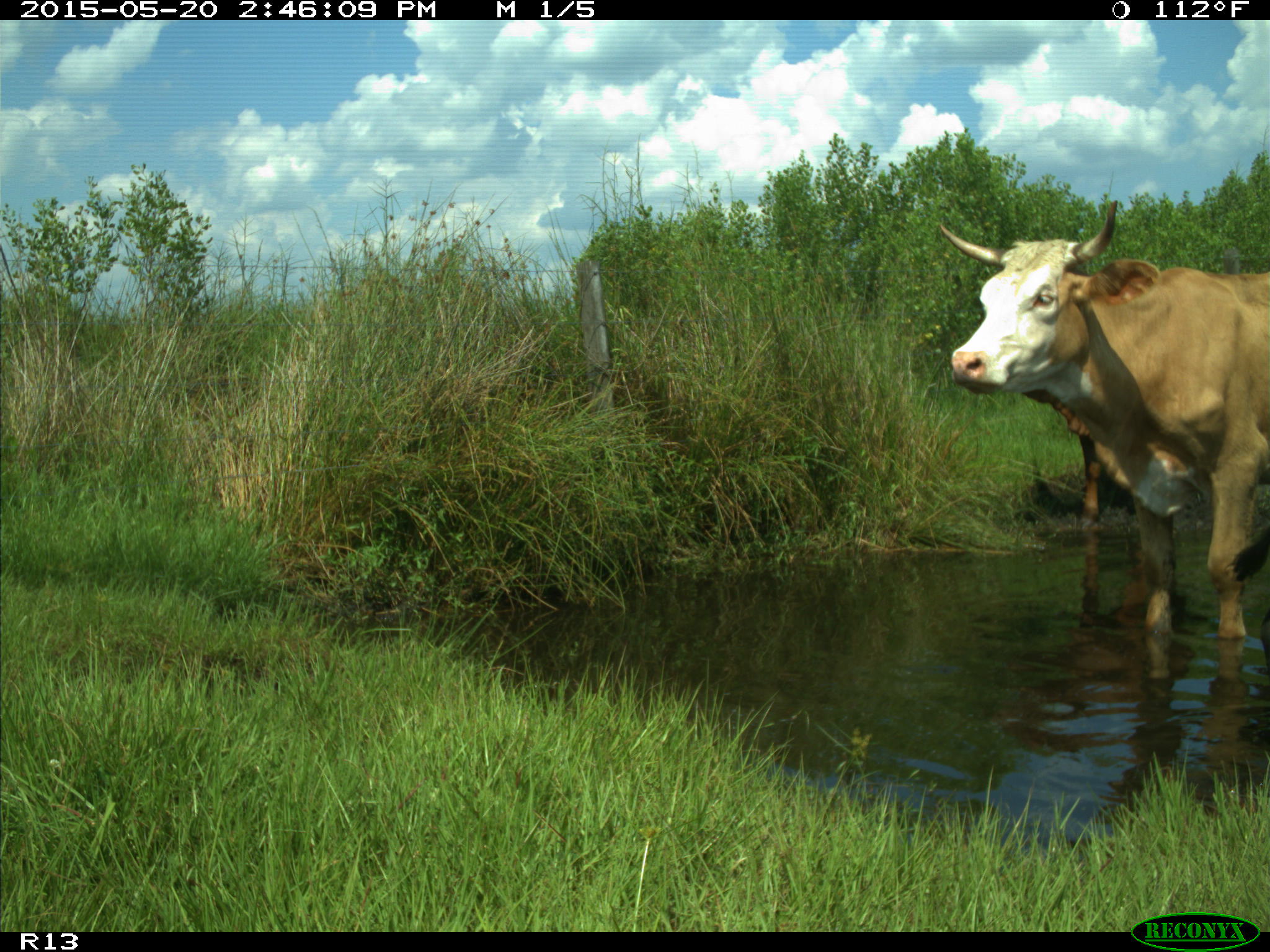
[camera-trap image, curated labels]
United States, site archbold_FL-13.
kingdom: Animalia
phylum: Chordata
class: Mammalia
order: Artiodactyla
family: Bovidae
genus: Bos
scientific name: Bos taurus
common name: domestic cow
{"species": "Bos taurus (domestic cow)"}